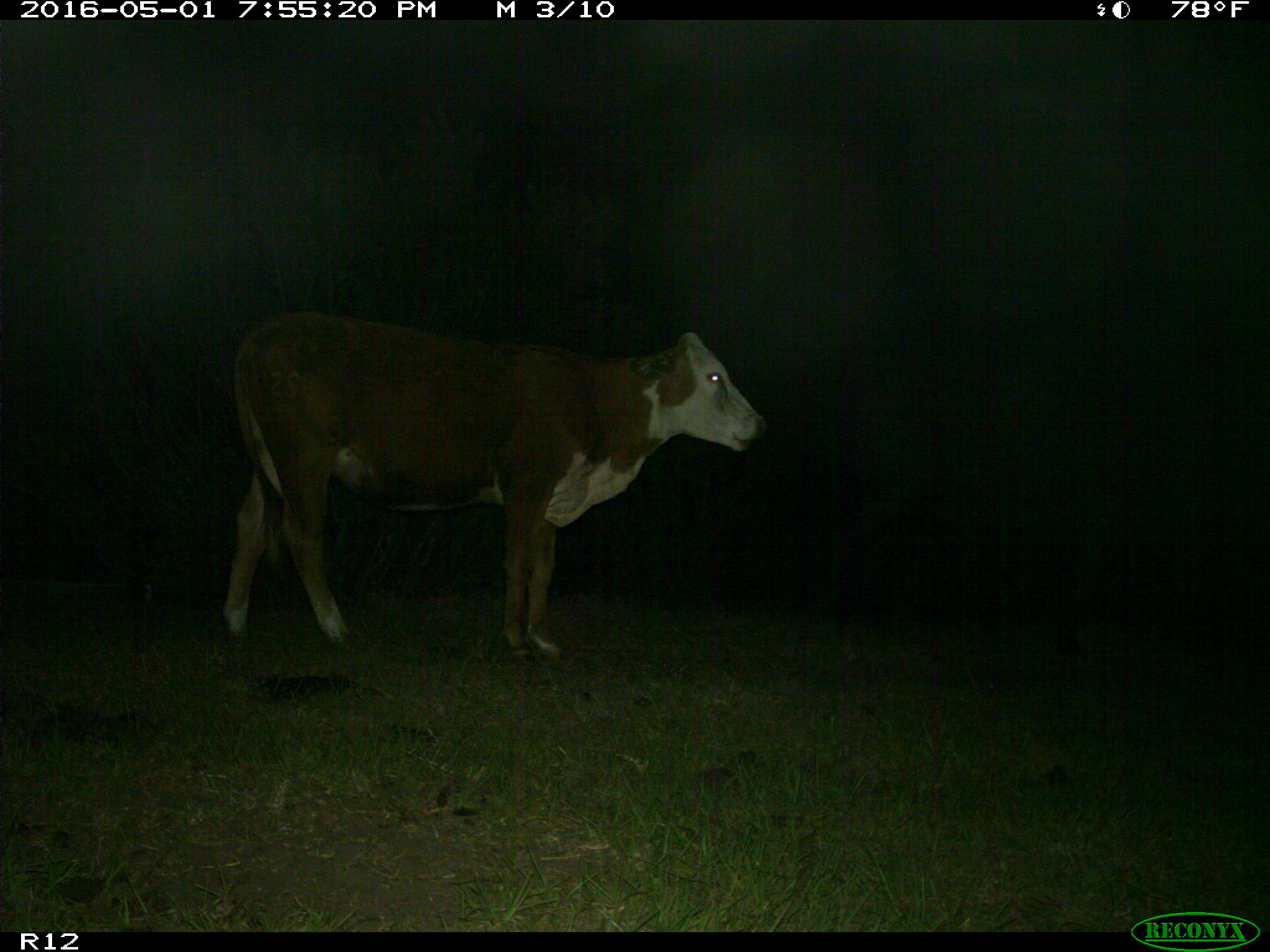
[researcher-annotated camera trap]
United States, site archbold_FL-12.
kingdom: Animalia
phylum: Chordata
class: Mammalia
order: Artiodactyla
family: Bovidae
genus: Bos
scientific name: Bos taurus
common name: domestic cow